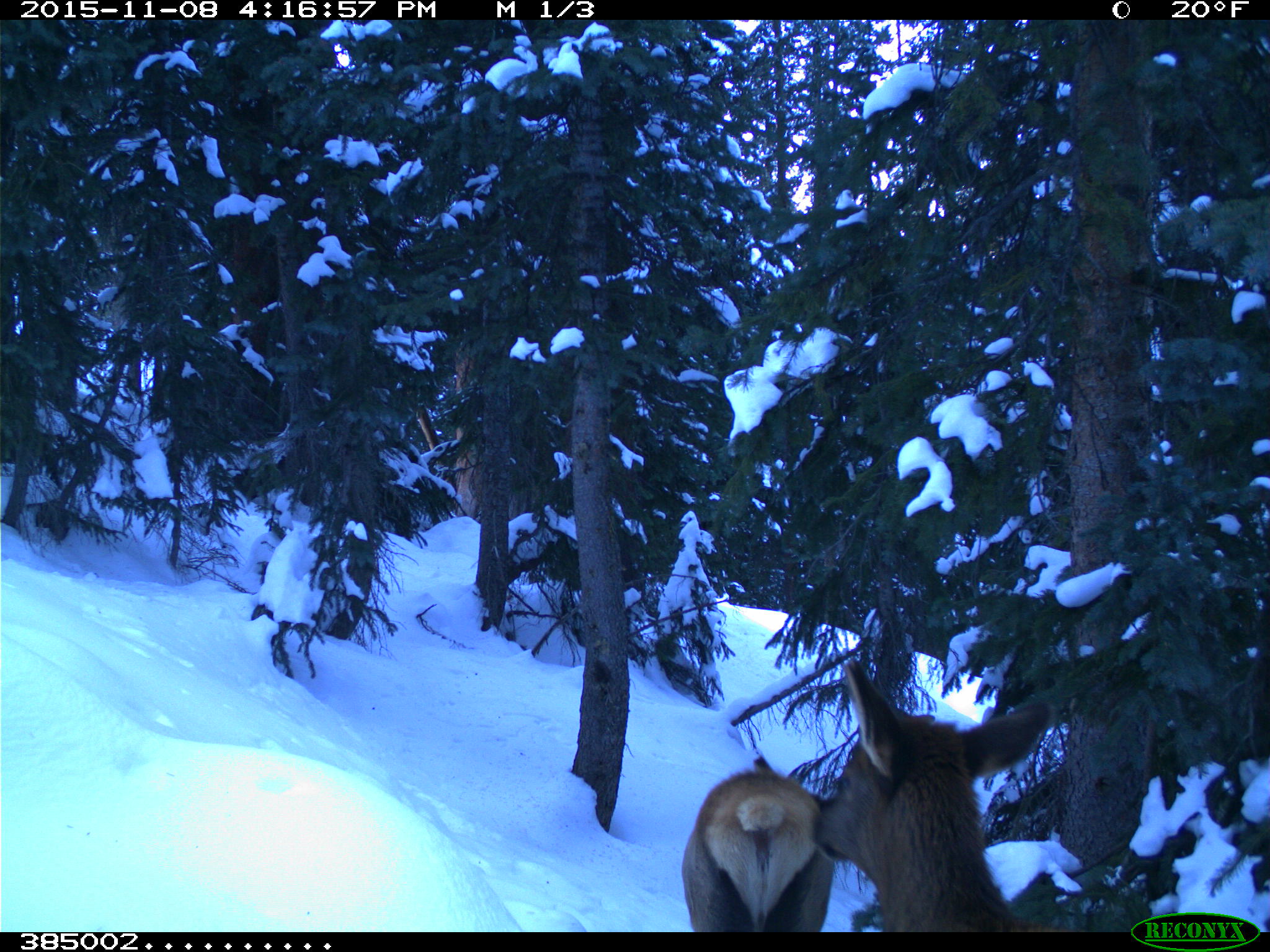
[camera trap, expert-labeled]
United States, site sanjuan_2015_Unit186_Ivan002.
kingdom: Animalia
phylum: Chordata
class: Mammalia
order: Artiodactyla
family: Cervidae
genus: Cervus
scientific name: Cervus elaphus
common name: red deer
Cervus elaphus (red deer).